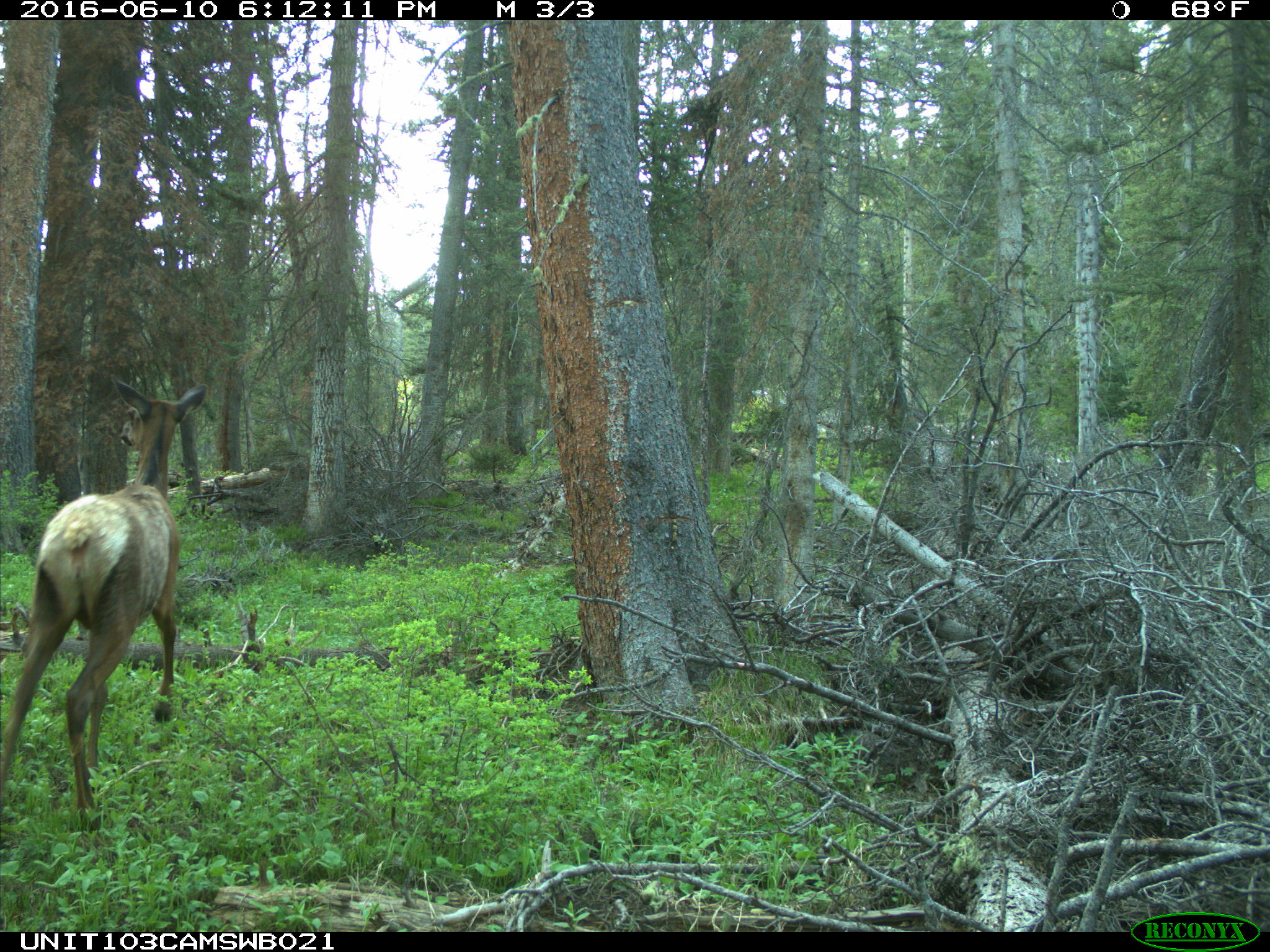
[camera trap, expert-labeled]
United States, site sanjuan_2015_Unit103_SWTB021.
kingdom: Animalia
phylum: Chordata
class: Mammalia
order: Artiodactyla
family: Cervidae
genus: Cervus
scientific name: Cervus elaphus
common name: red deer